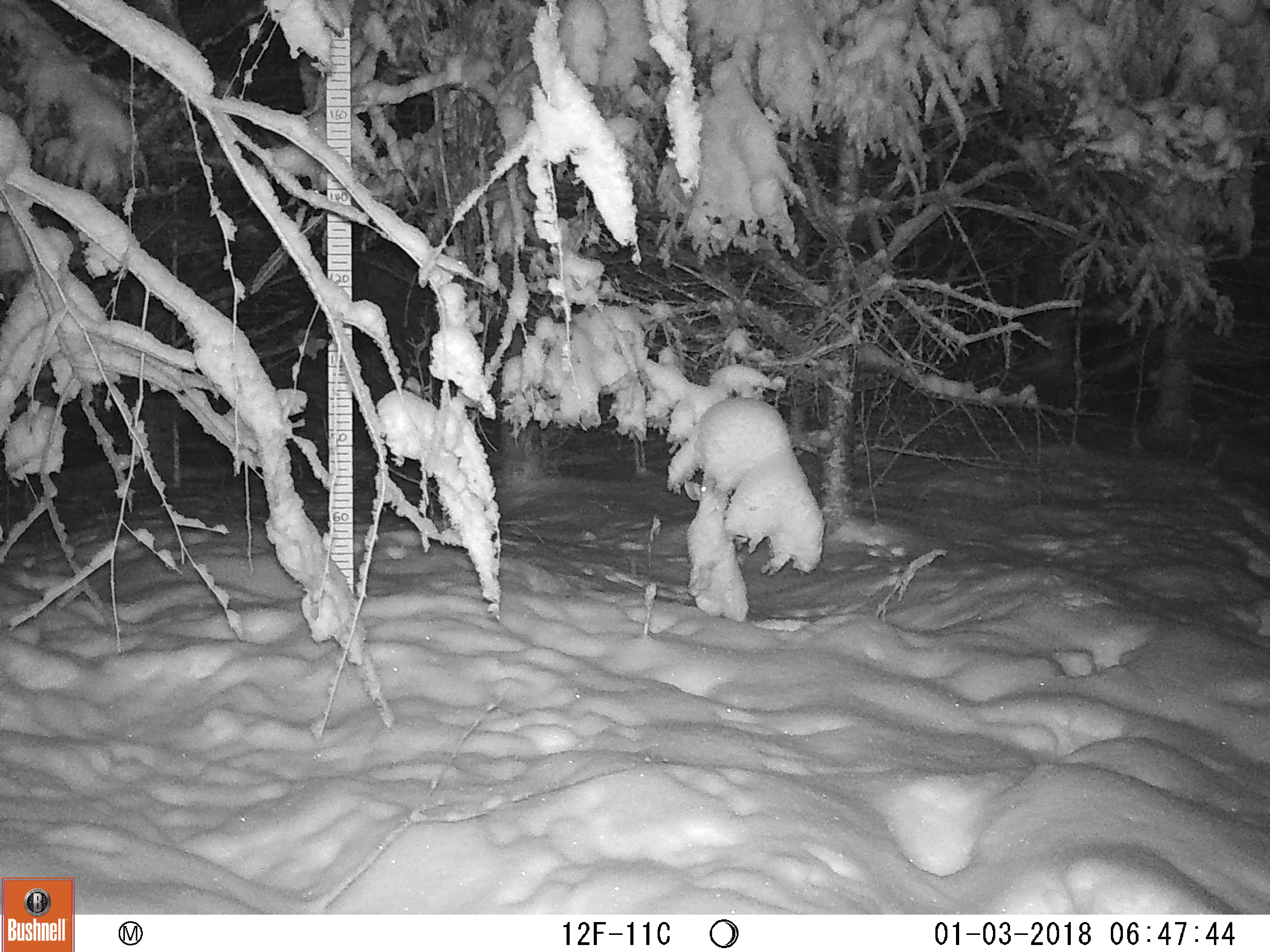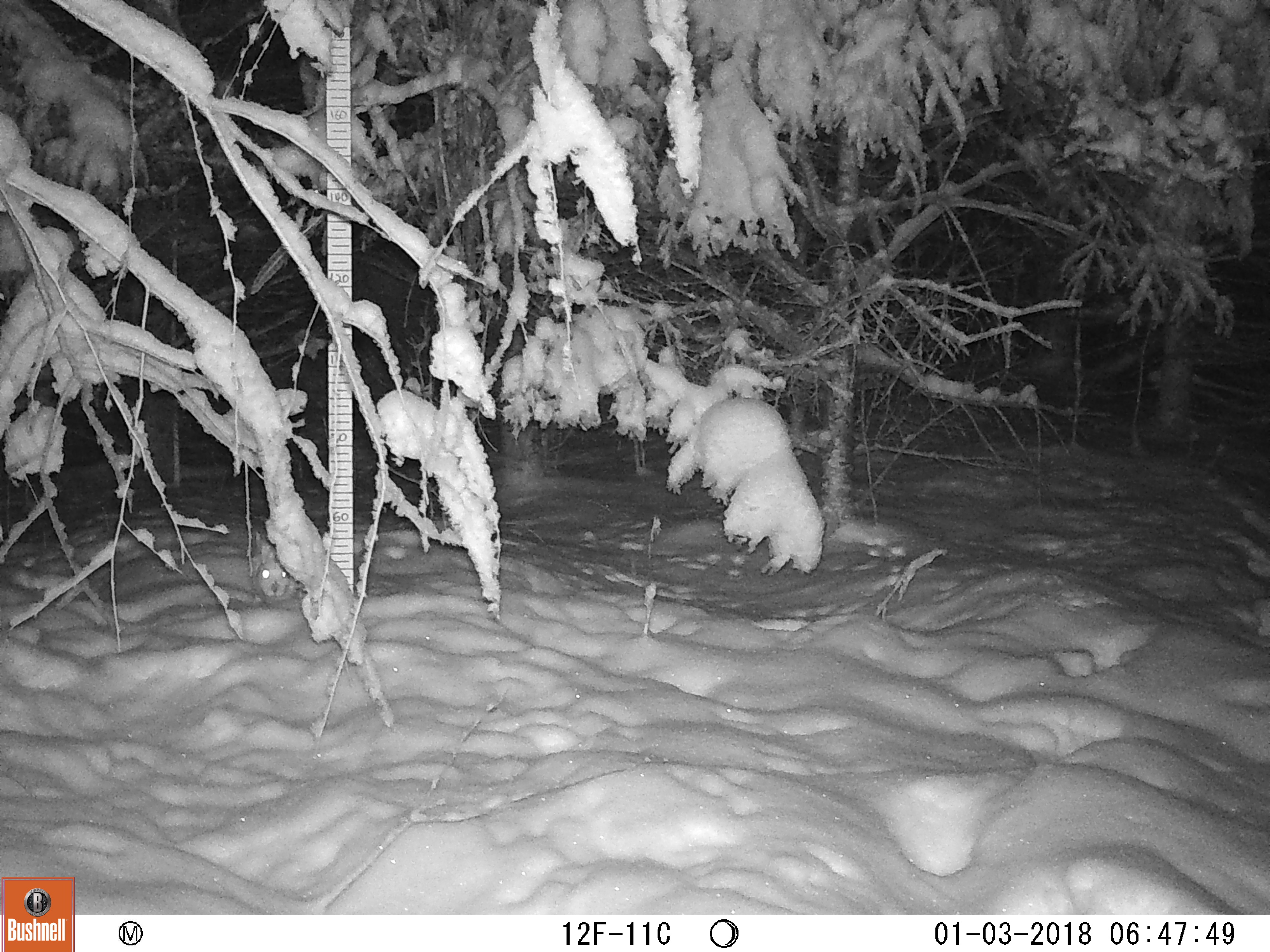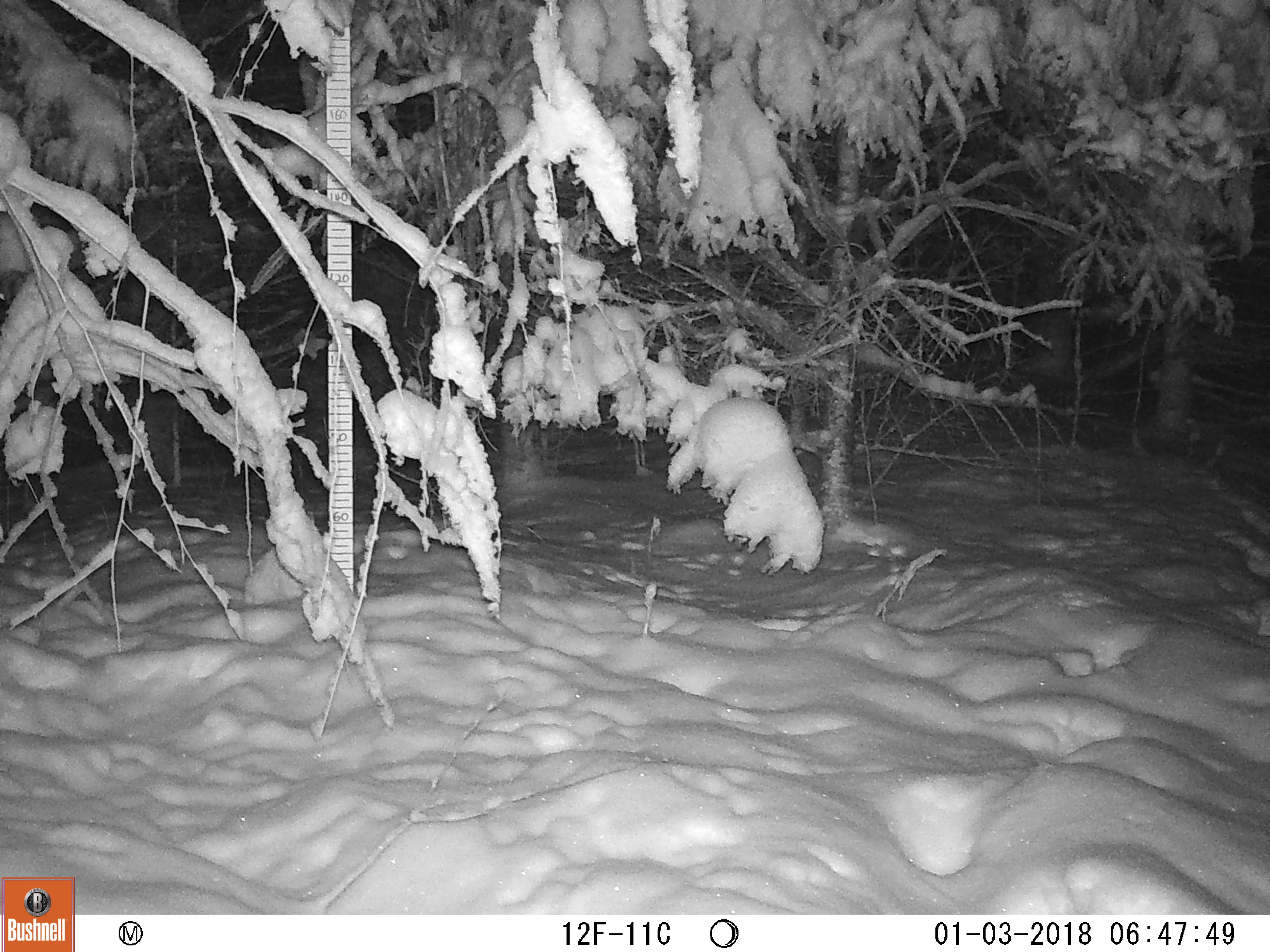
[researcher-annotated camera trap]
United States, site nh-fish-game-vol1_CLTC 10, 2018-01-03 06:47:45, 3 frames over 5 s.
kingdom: Animalia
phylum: Chordata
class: Mammalia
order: Lagomorpha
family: Leporidae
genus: Lepus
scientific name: Lepus americanus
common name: snowshoe hare